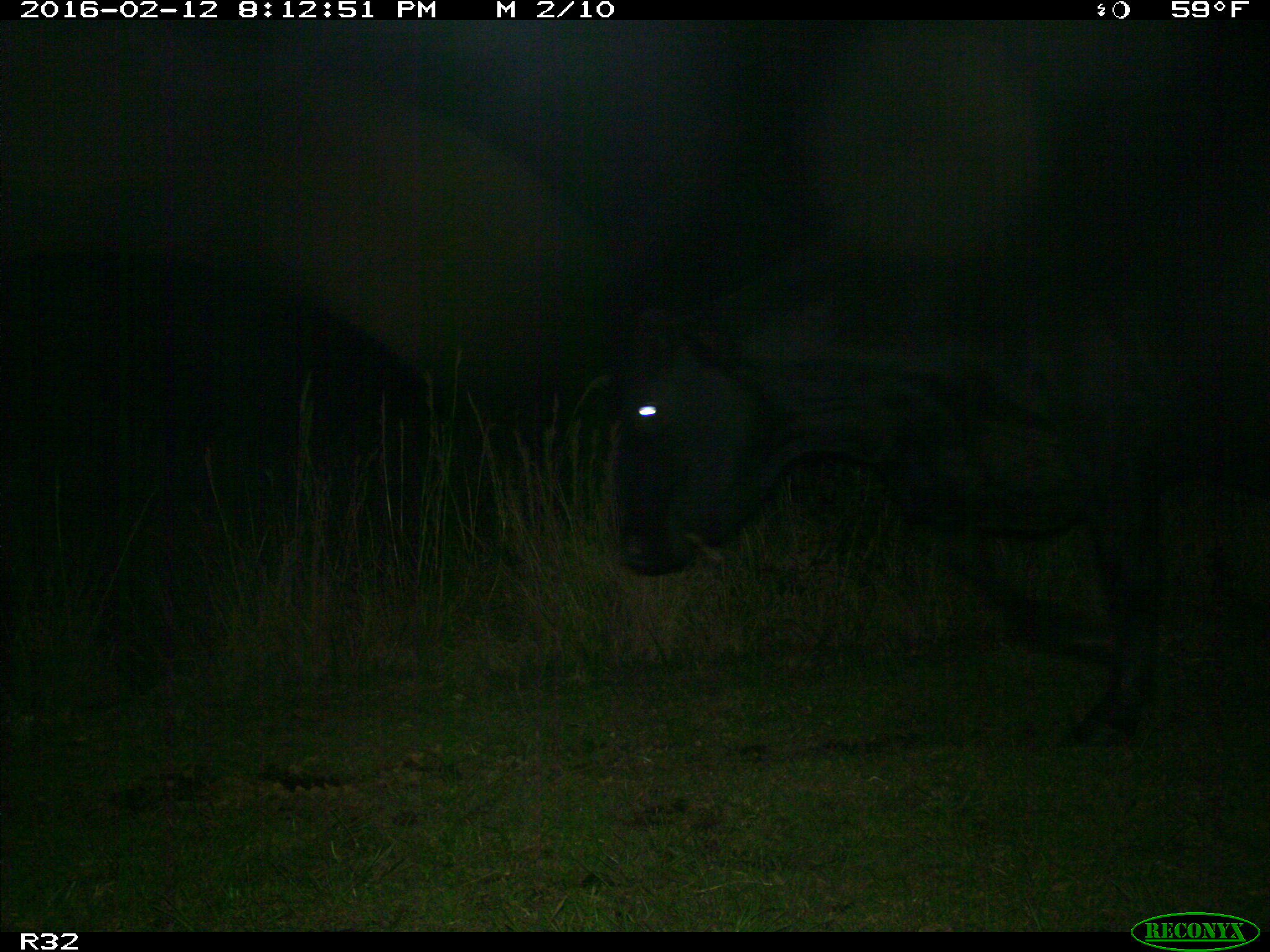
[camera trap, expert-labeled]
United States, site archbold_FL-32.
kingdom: Animalia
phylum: Chordata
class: Mammalia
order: Artiodactyla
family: Bovidae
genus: Bos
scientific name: Bos taurus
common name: domestic cow